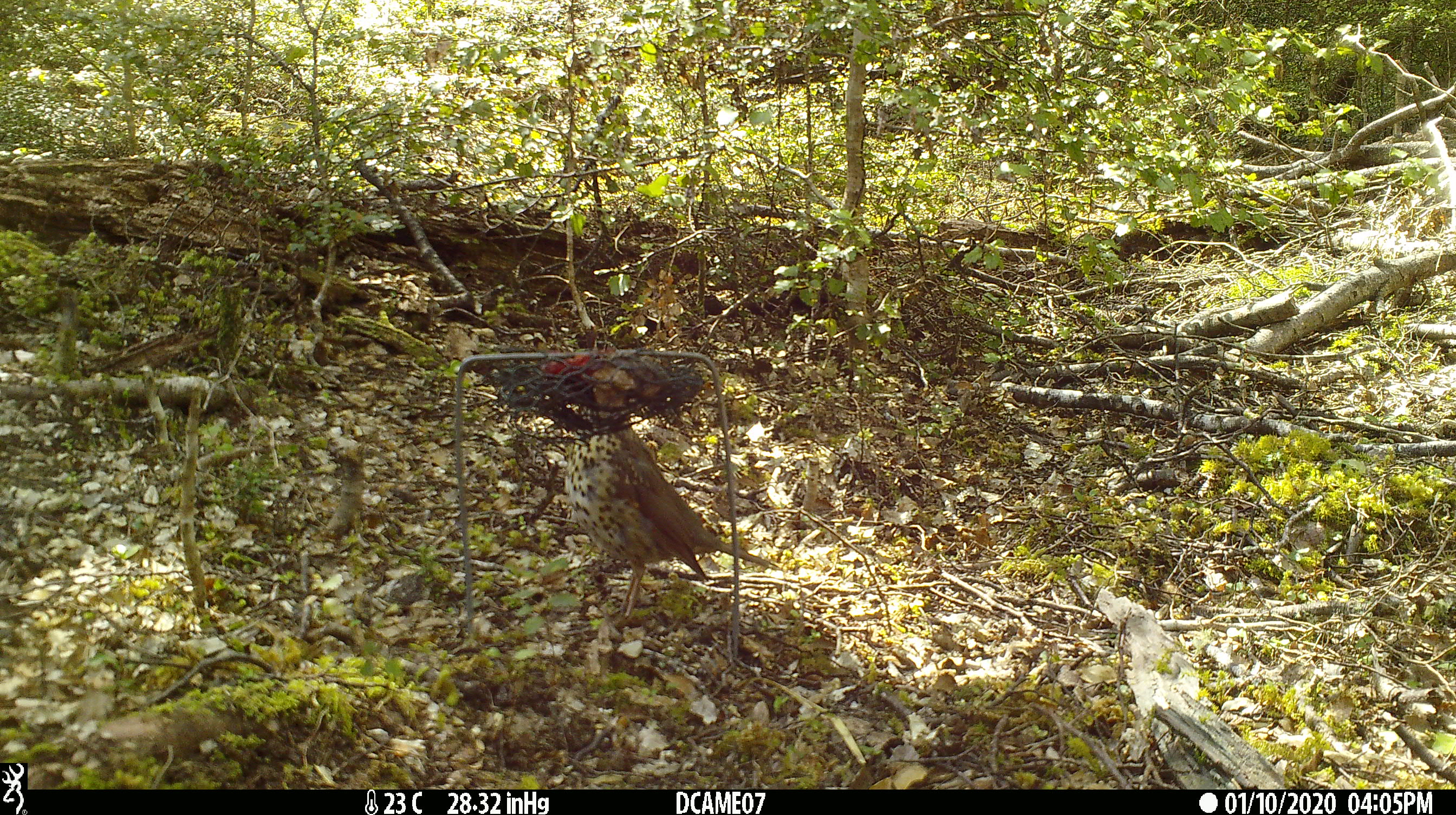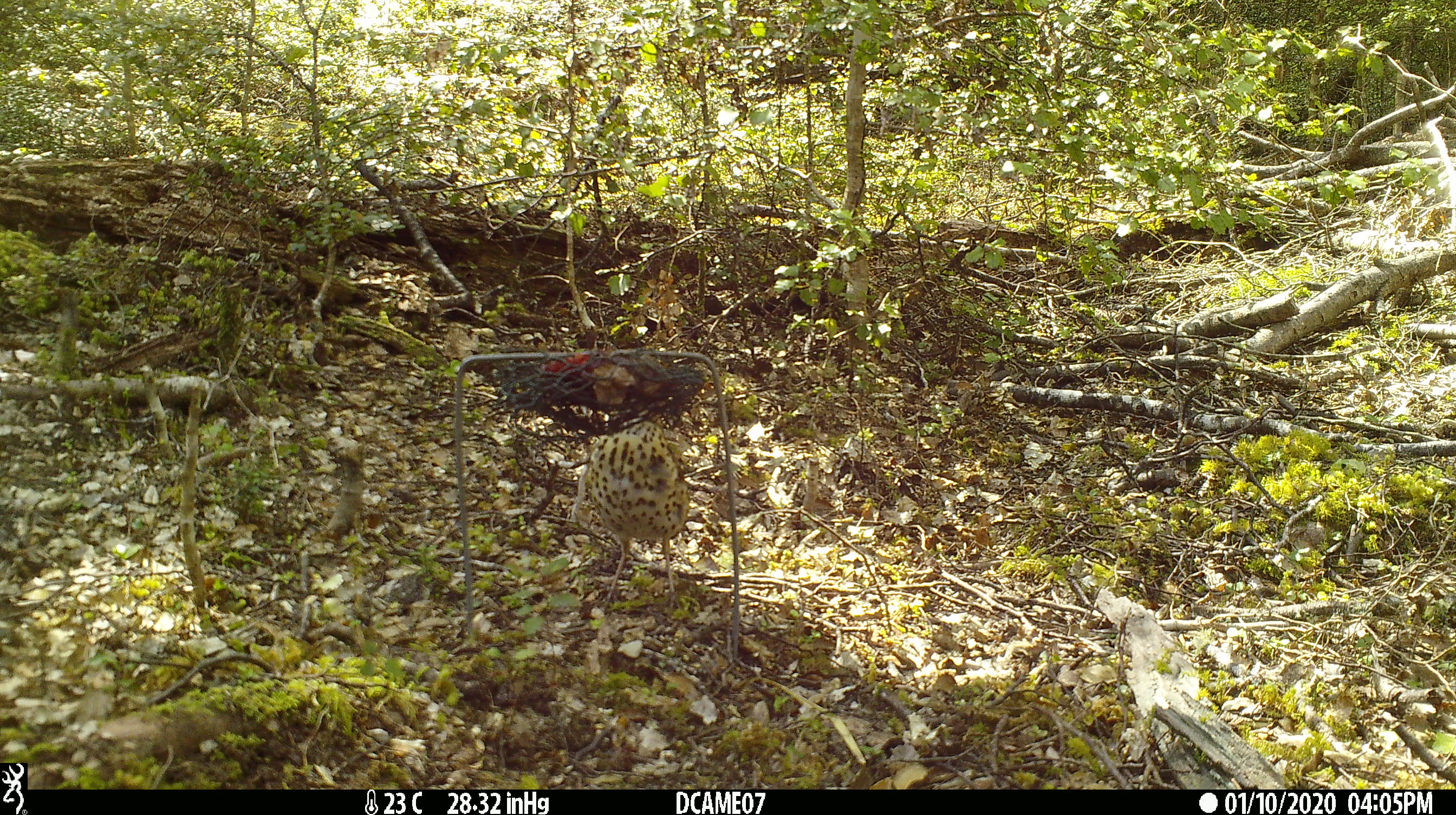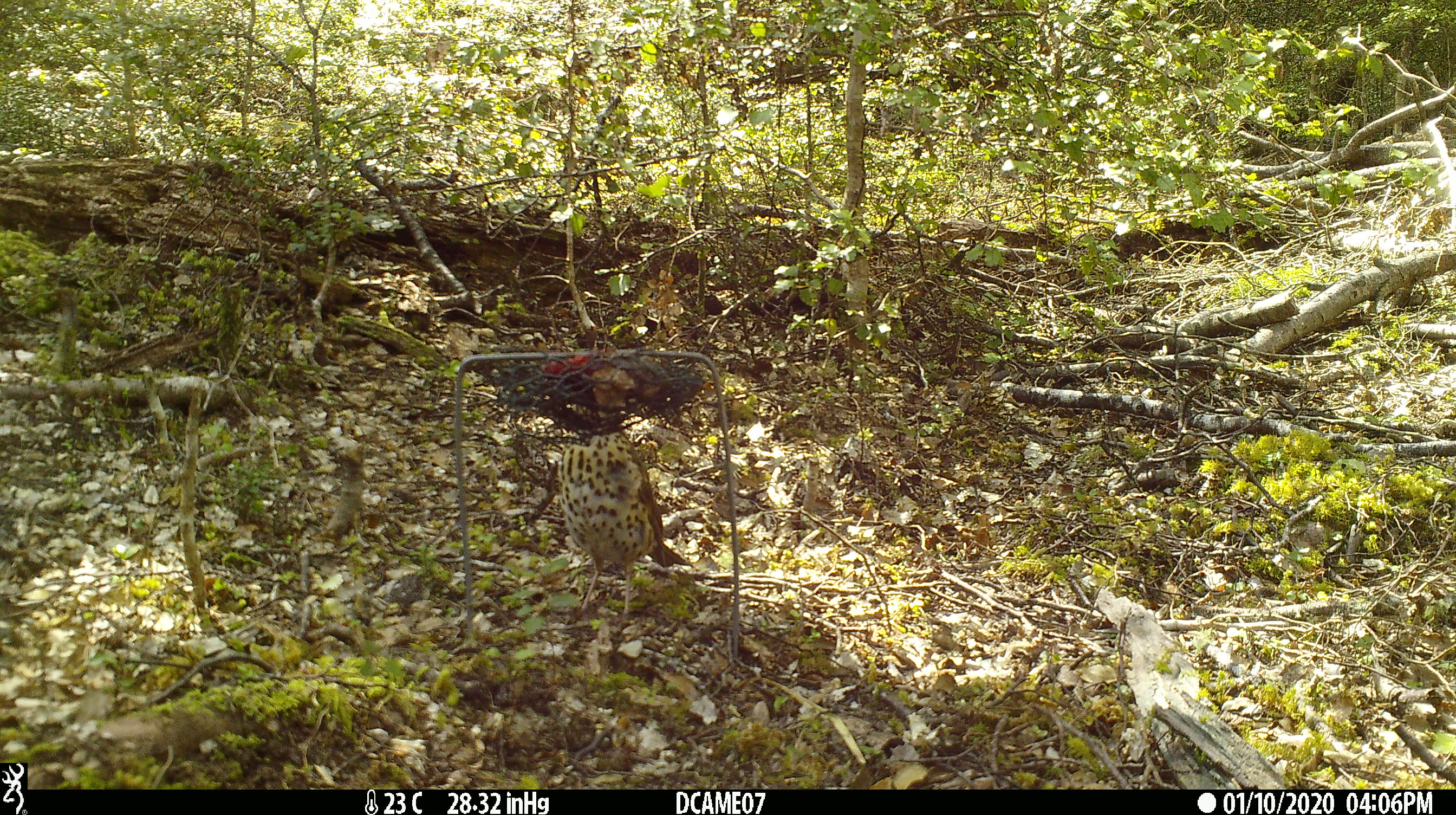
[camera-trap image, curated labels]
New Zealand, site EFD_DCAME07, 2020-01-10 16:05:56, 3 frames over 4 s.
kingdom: Animalia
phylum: Chordata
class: Aves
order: Passeriformes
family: Turdidae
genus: Turdus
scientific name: Turdus philomelos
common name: song thrush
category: thrush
Thrush (song thrush) (Turdus philomelos).